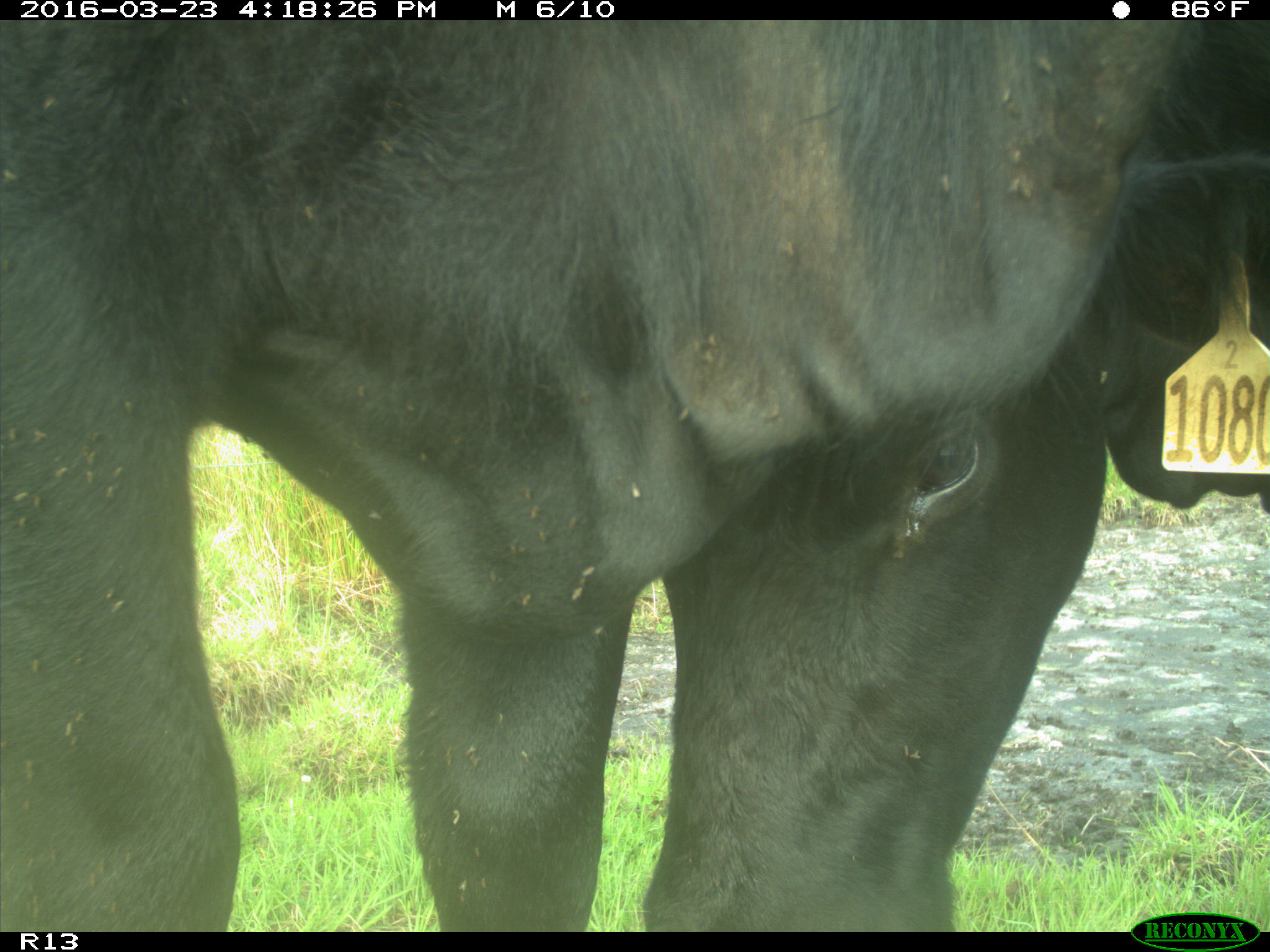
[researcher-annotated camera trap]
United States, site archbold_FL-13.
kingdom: Animalia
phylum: Chordata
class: Mammalia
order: Artiodactyla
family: Bovidae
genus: Bos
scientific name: Bos taurus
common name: domestic cow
Bos taurus (domestic cow).